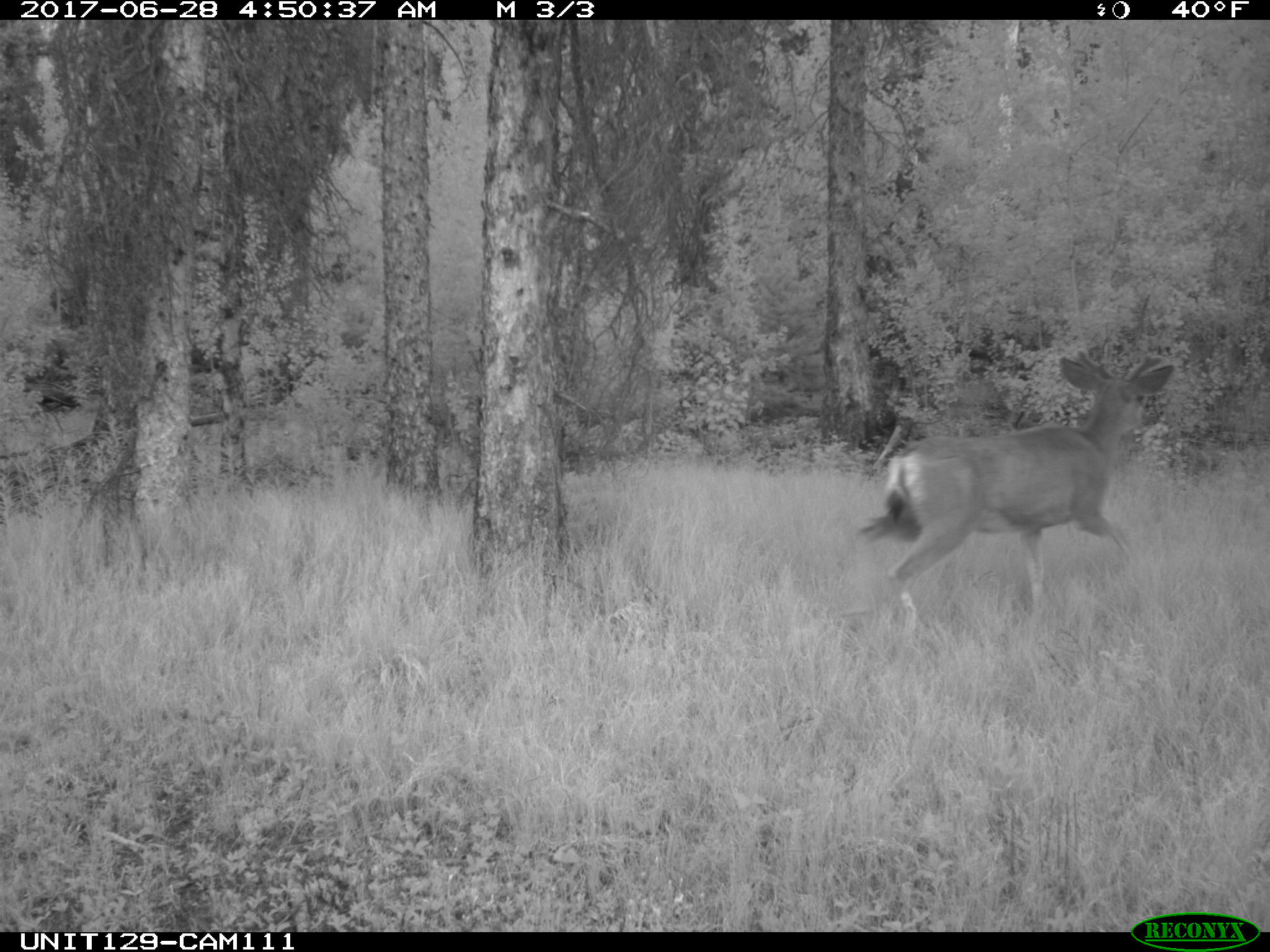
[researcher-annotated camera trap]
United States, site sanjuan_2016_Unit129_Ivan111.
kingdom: Animalia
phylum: Chordata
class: Mammalia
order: Artiodactyla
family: Cervidae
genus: Odocoileus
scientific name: Odocoileus hemionus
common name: mule deer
Odocoileus hemionus (mule deer).